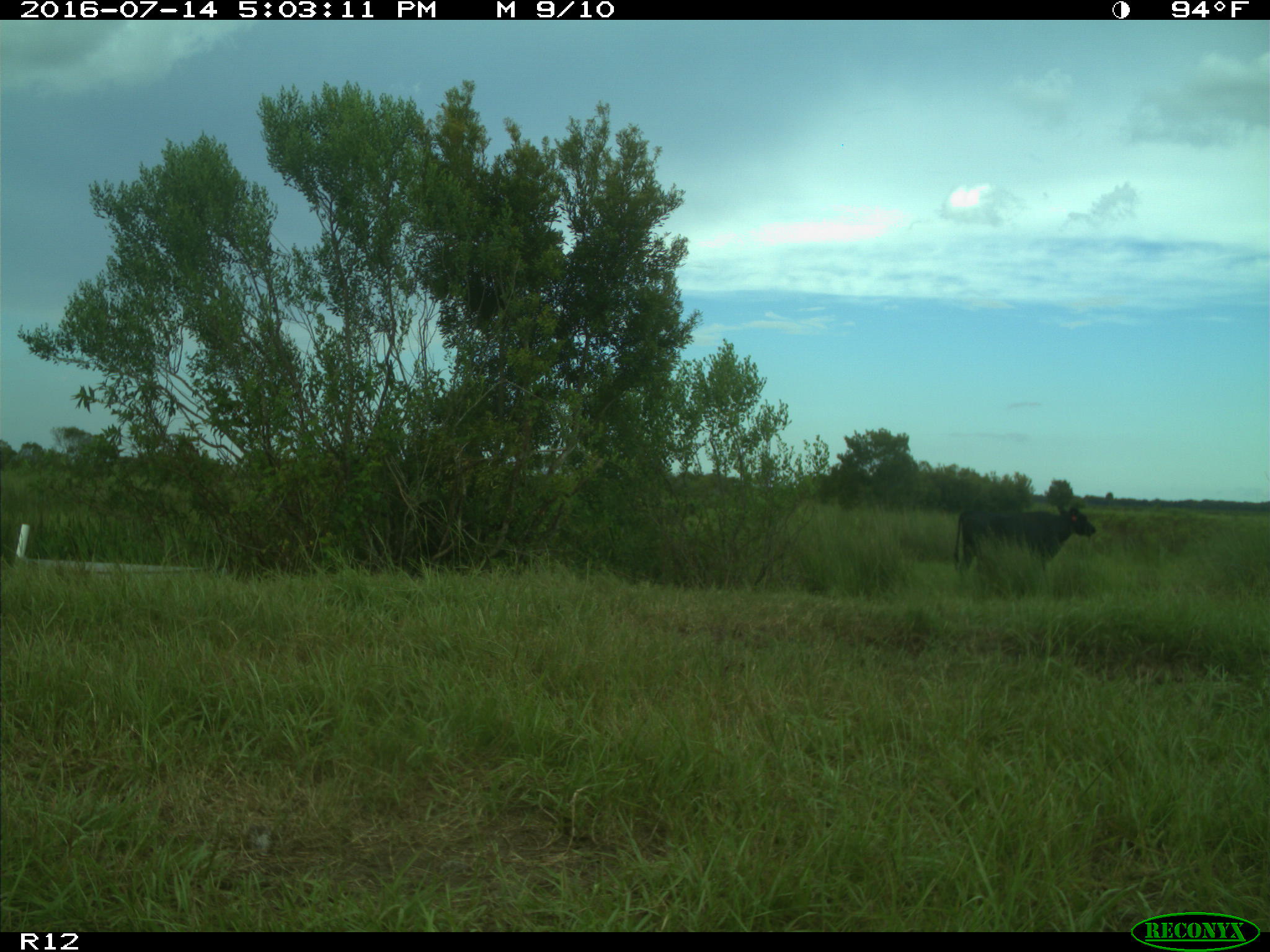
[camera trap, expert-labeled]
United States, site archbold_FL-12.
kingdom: Animalia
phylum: Chordata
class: Mammalia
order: Artiodactyla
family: Bovidae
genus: Bos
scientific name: Bos taurus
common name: domestic cow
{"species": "Bos taurus (domestic cow)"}